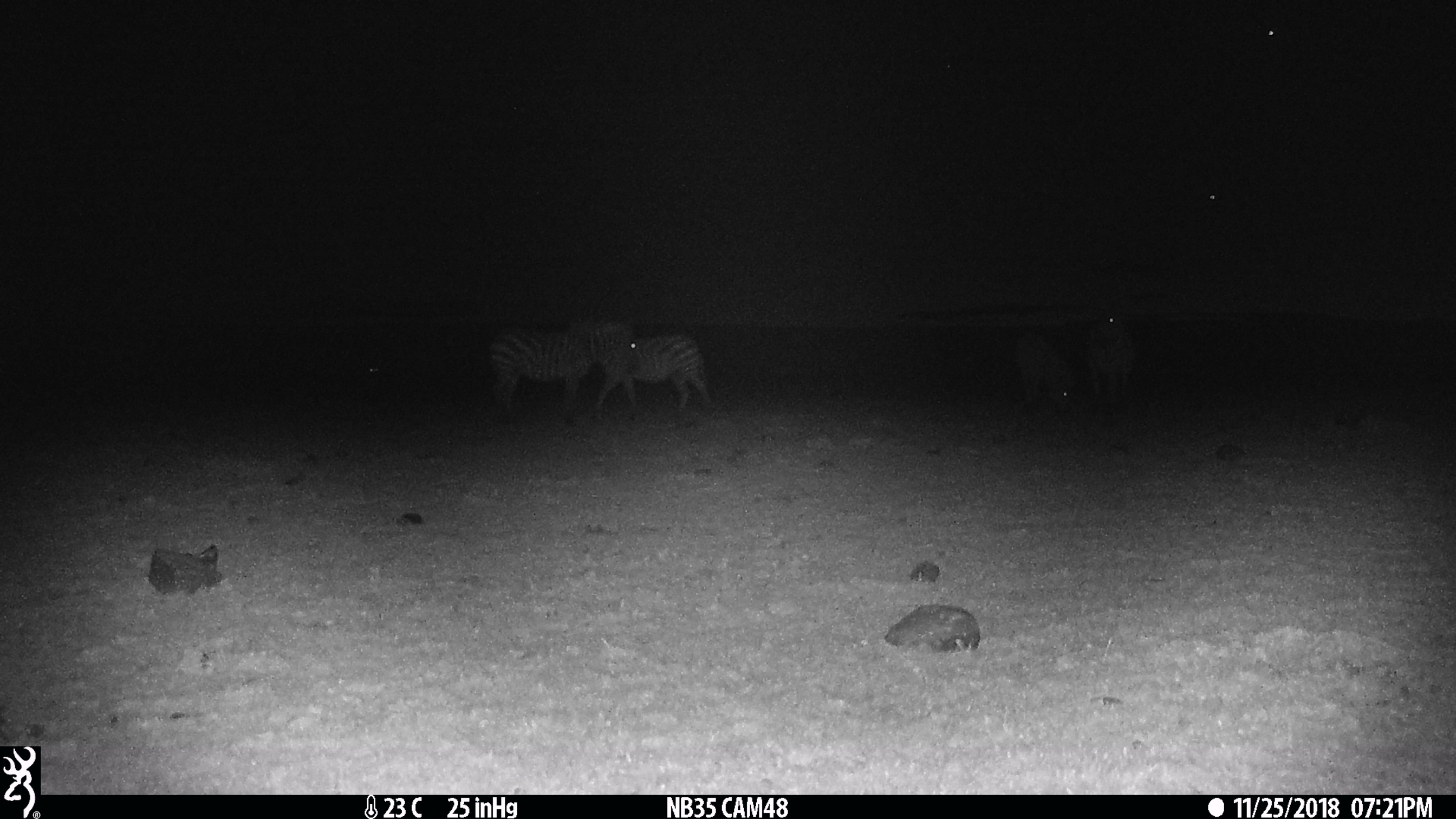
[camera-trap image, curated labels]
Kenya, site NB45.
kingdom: Animalia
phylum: Chordata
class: Mammalia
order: Perissodactyla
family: Equidae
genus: Equus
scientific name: Equus quagga burchellii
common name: burchell's zebra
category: zebra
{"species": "zebra (burchell's zebra) (Equus quagga burchellii)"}